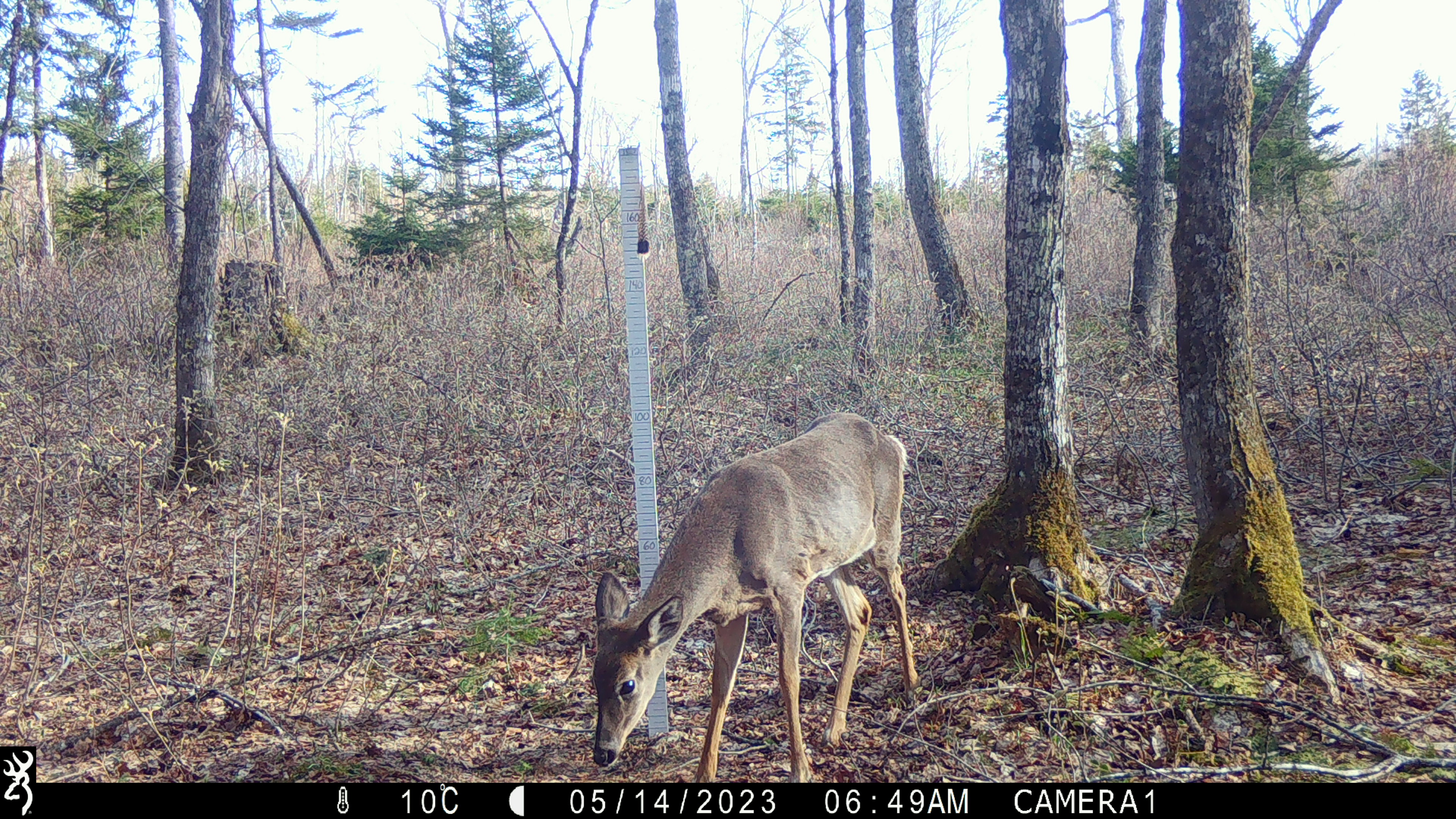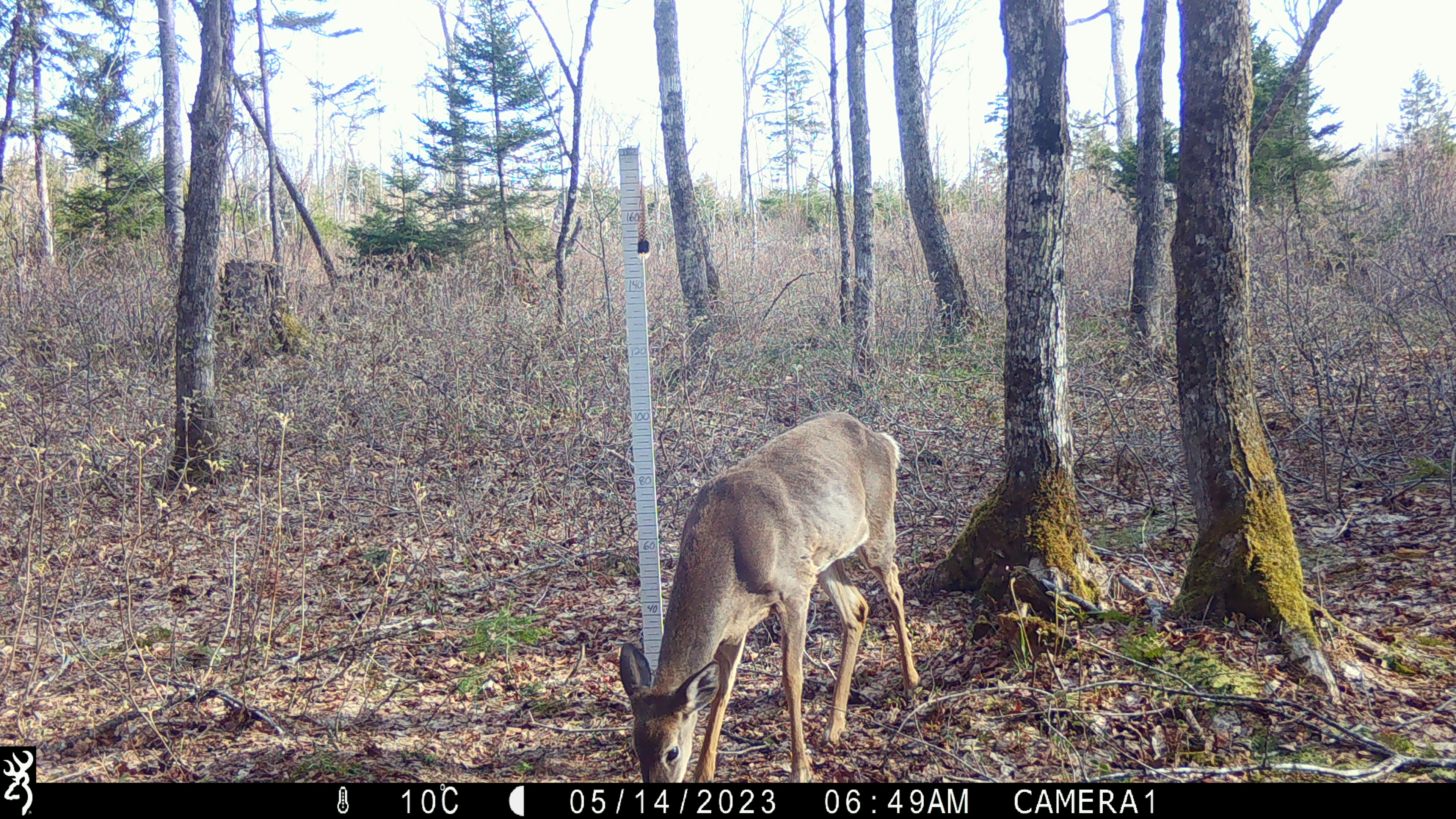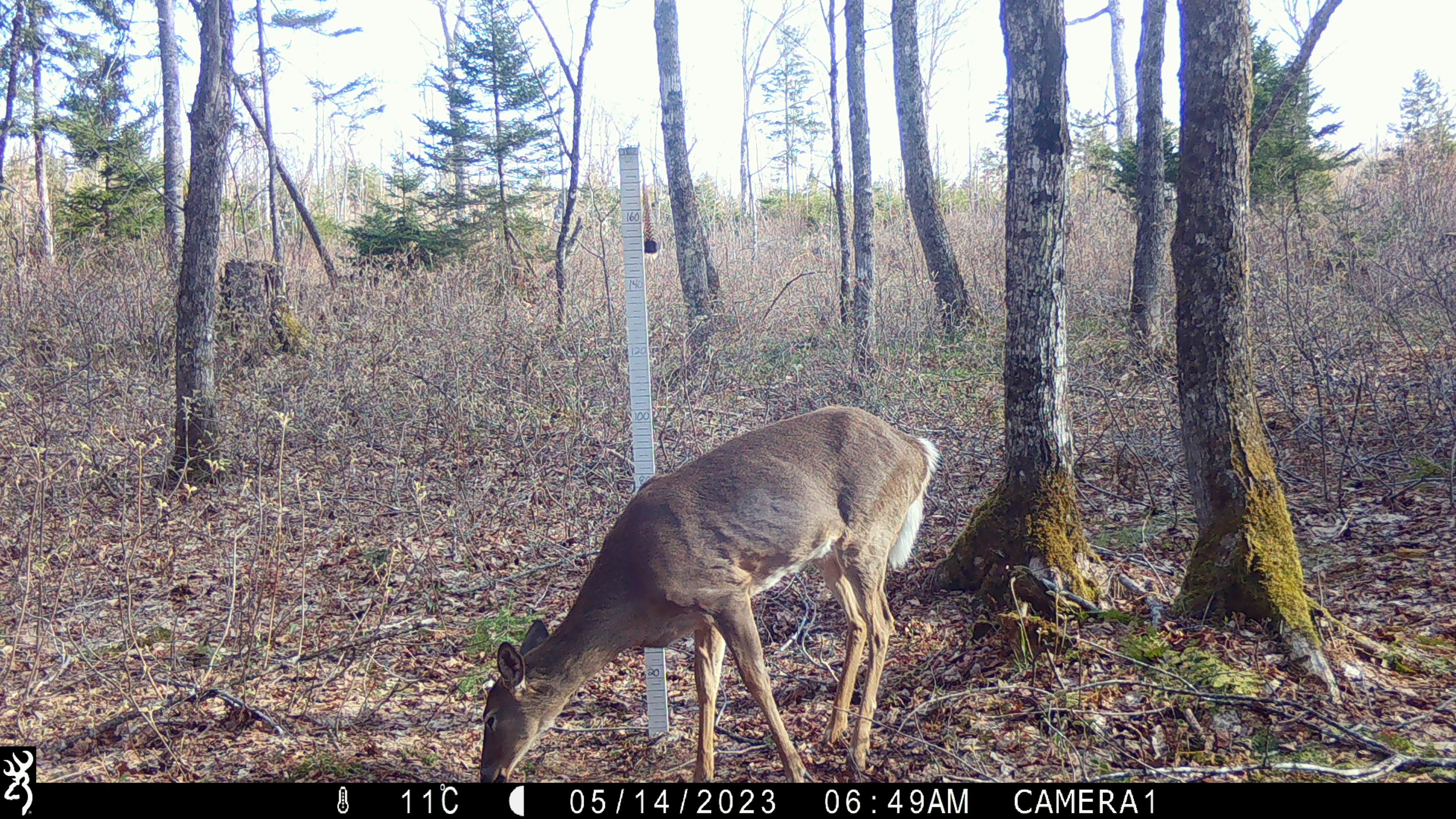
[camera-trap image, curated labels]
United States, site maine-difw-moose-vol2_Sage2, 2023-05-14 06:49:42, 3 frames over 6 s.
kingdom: Animalia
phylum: Chordata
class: Mammalia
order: Artiodactyla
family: Cervidae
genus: Odocoileus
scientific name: Odocoileus virginianus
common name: white-tailed deer